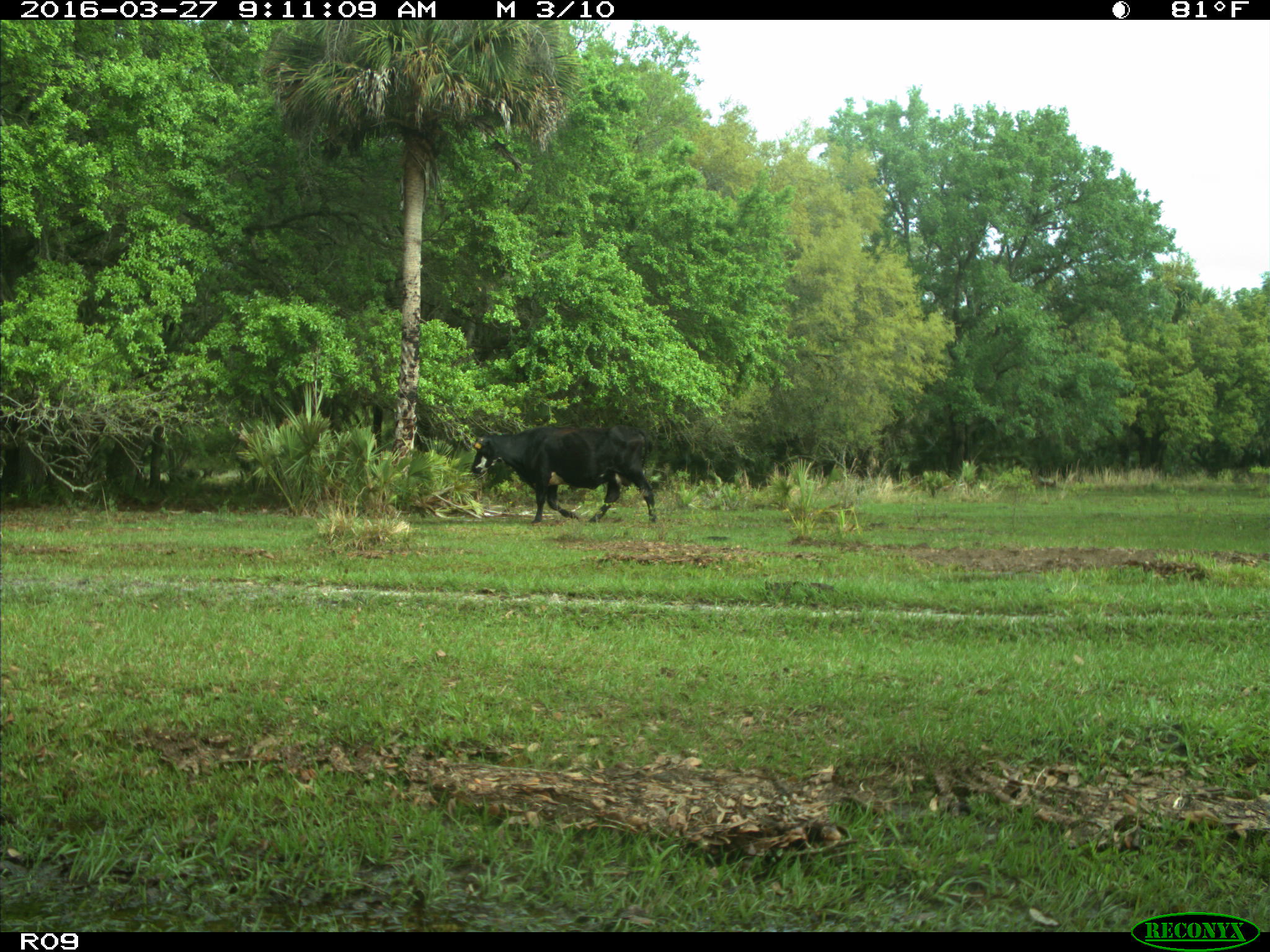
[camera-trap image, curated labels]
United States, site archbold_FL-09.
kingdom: Animalia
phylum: Chordata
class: Mammalia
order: Artiodactyla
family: Bovidae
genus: Bos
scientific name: Bos taurus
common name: domestic cow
Bos taurus (domestic cow).